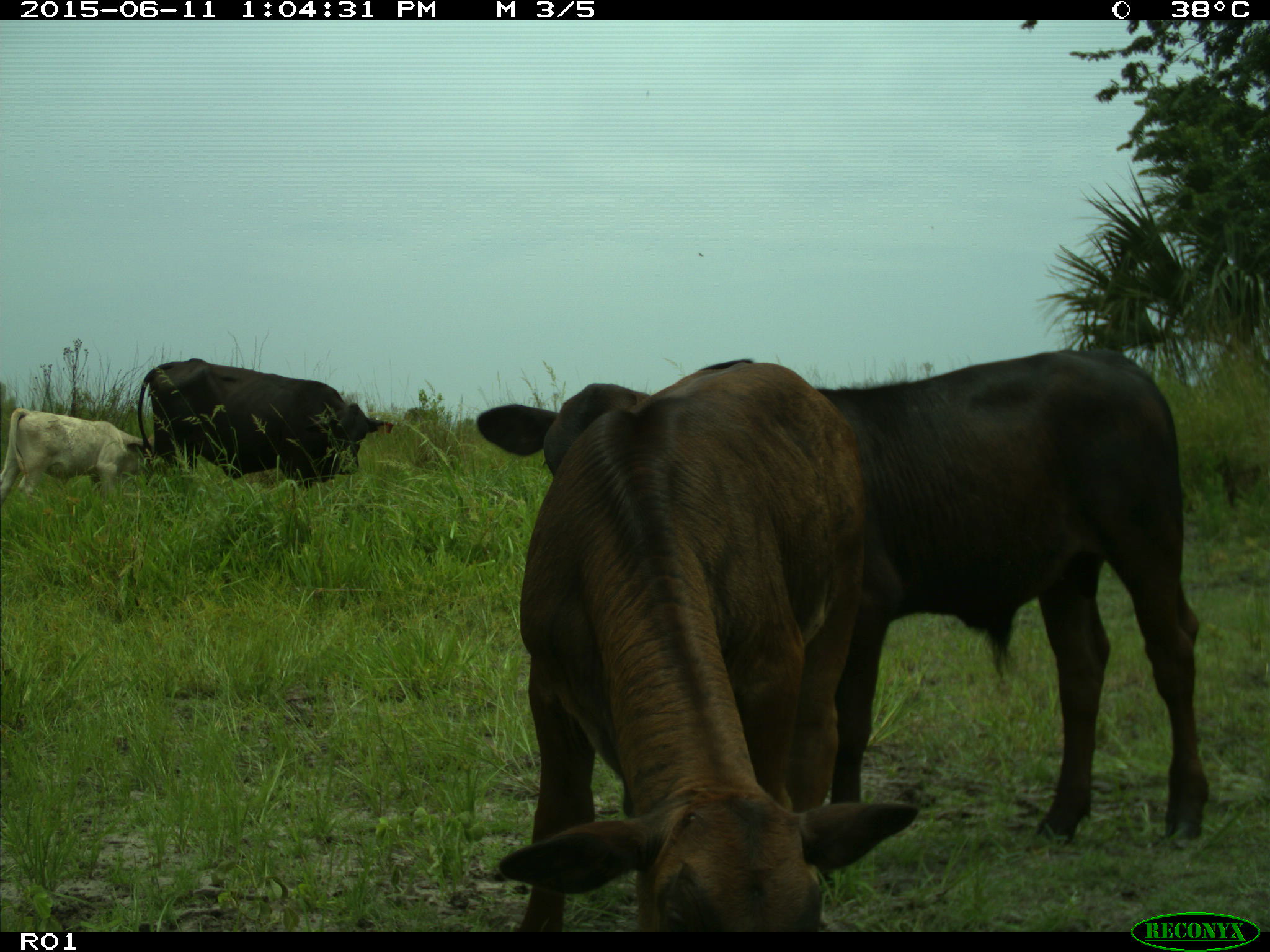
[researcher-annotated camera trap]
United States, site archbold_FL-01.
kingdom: Animalia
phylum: Chordata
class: Mammalia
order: Artiodactyla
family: Bovidae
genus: Bos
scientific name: Bos taurus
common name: domestic cow